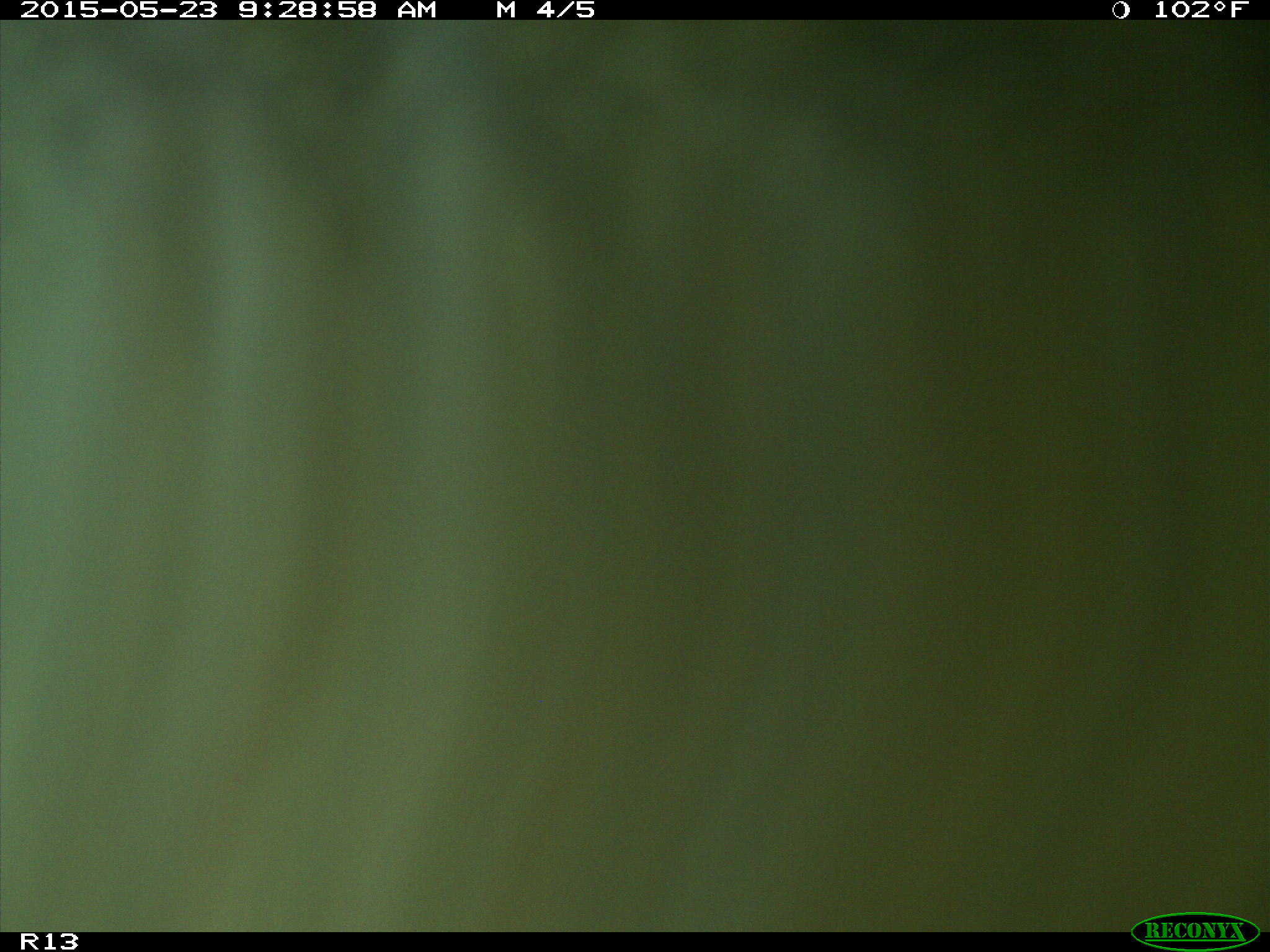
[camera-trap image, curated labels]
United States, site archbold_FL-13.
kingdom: Animalia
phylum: Chordata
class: Mammalia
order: Artiodactyla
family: Bovidae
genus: Bos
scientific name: Bos taurus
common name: domestic cow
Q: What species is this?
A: Bos taurus (domestic cow).